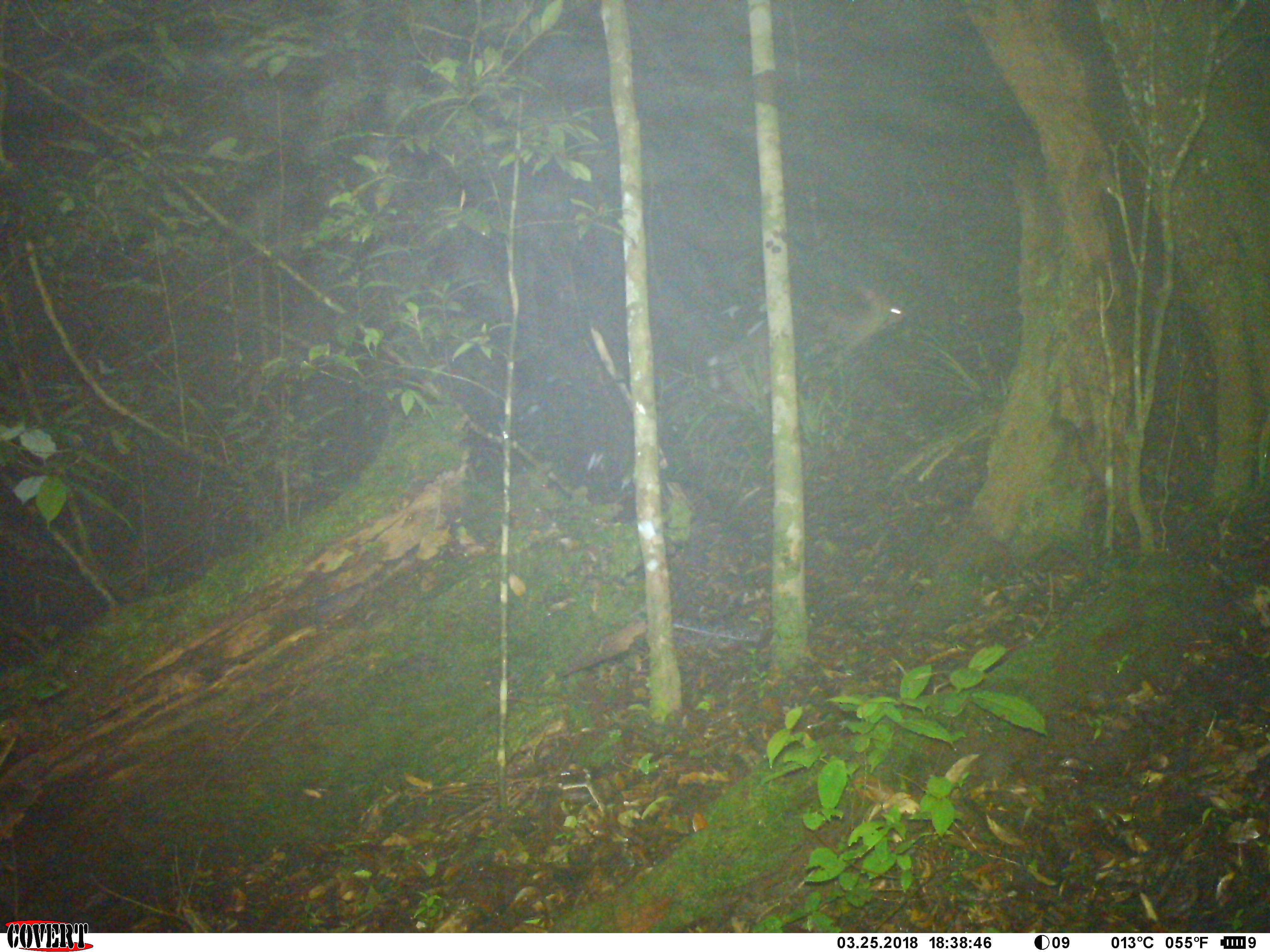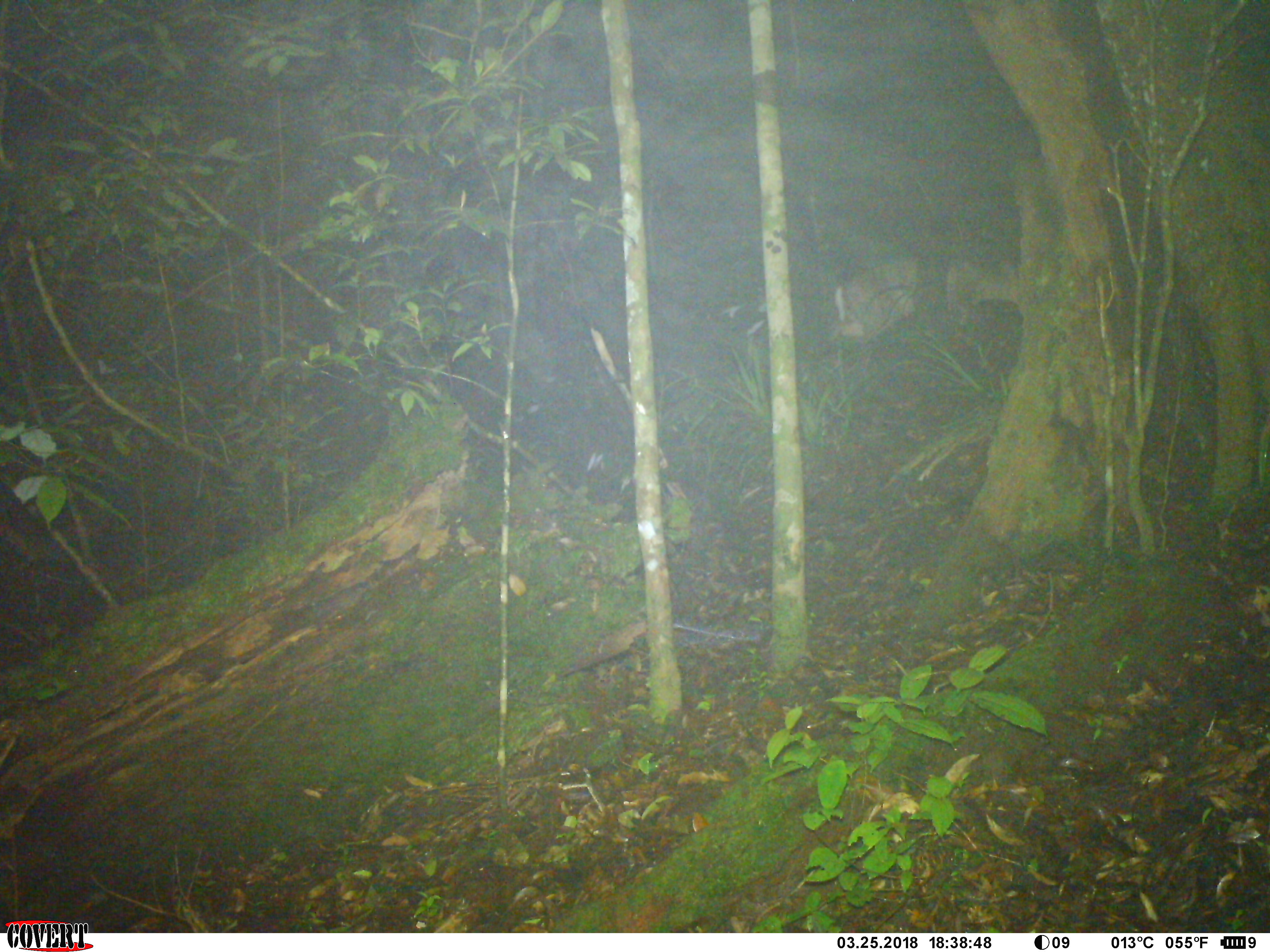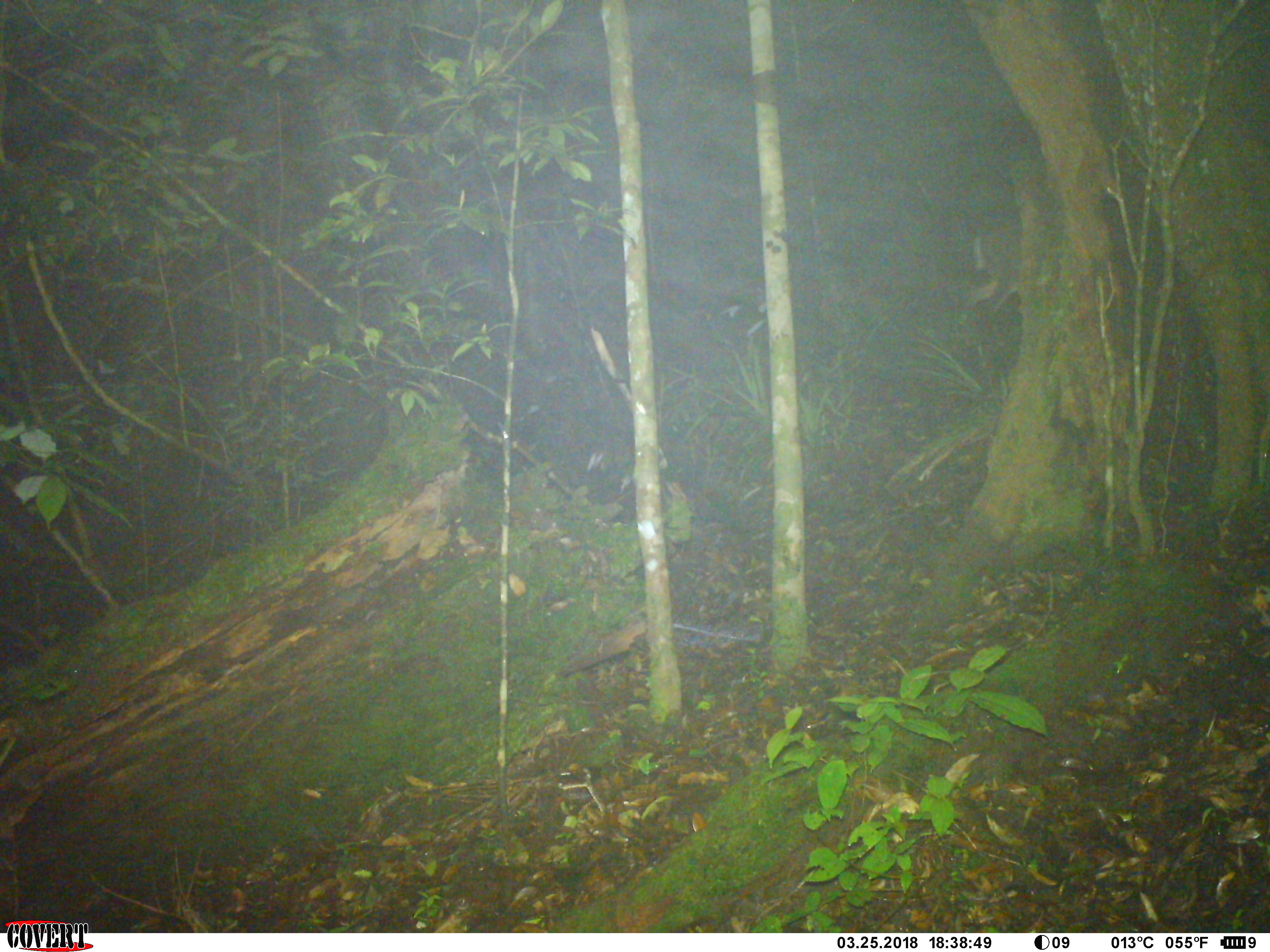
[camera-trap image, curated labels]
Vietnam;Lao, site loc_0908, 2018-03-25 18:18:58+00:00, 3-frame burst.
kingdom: Animalia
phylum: Chordata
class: Mammalia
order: Artiodactyla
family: Cervidae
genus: Muntiacus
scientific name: Muntiacus rooseveltorum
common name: roosevelt's muntjac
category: roosevelts muntjac group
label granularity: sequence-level